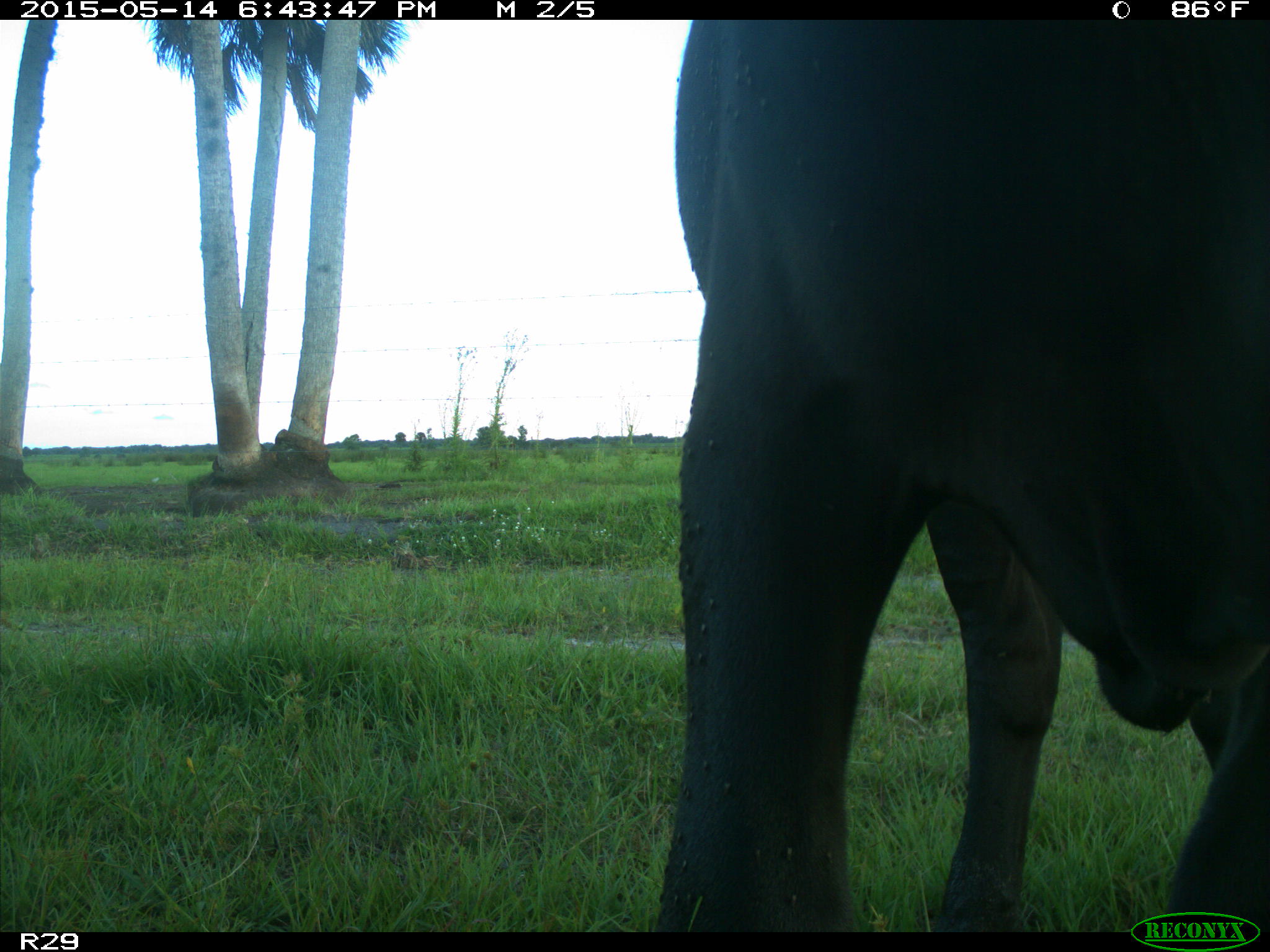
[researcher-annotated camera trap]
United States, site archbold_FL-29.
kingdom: Animalia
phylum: Chordata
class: Mammalia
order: Artiodactyla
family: Bovidae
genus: Bos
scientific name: Bos taurus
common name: domestic cow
Bos taurus (domestic cow).